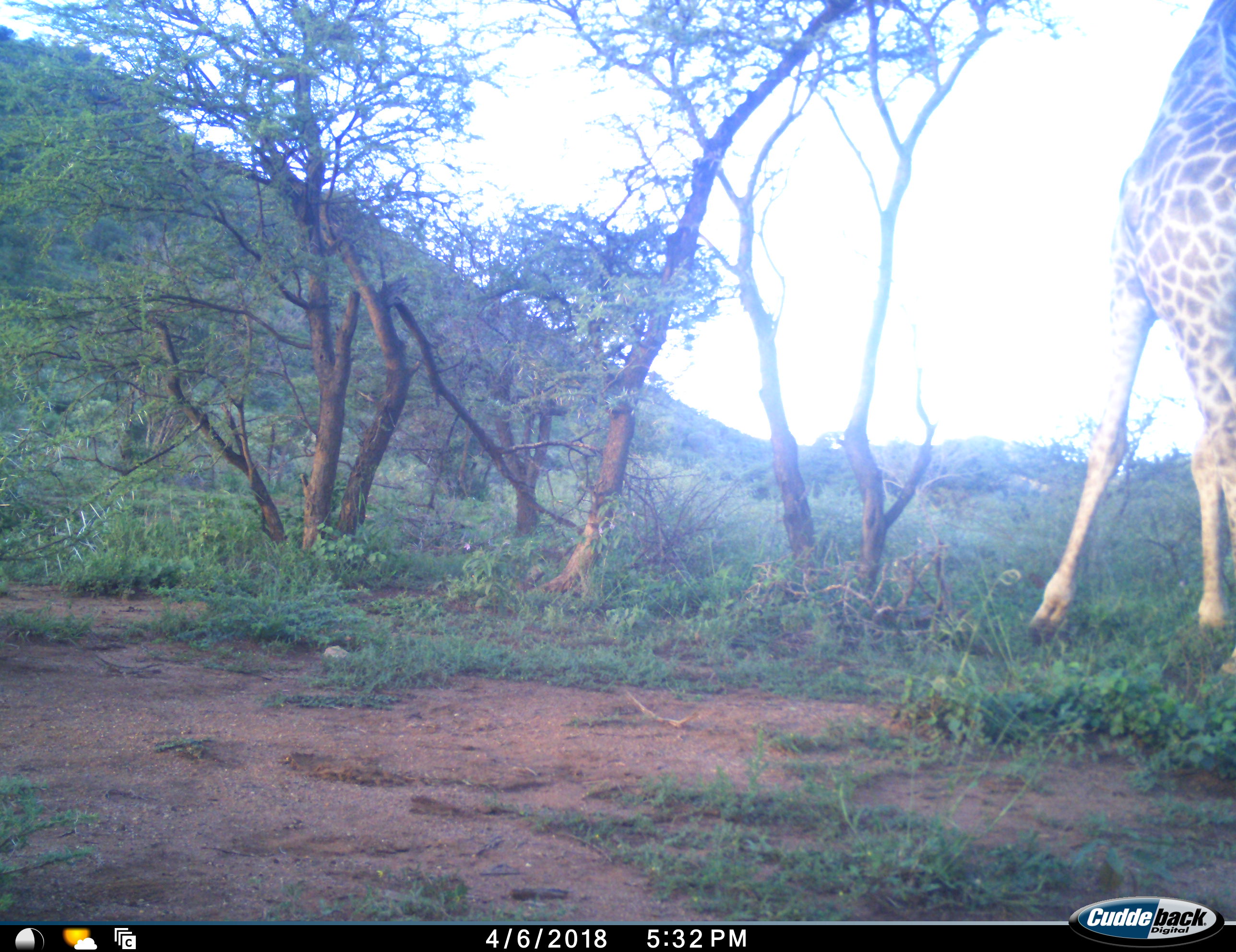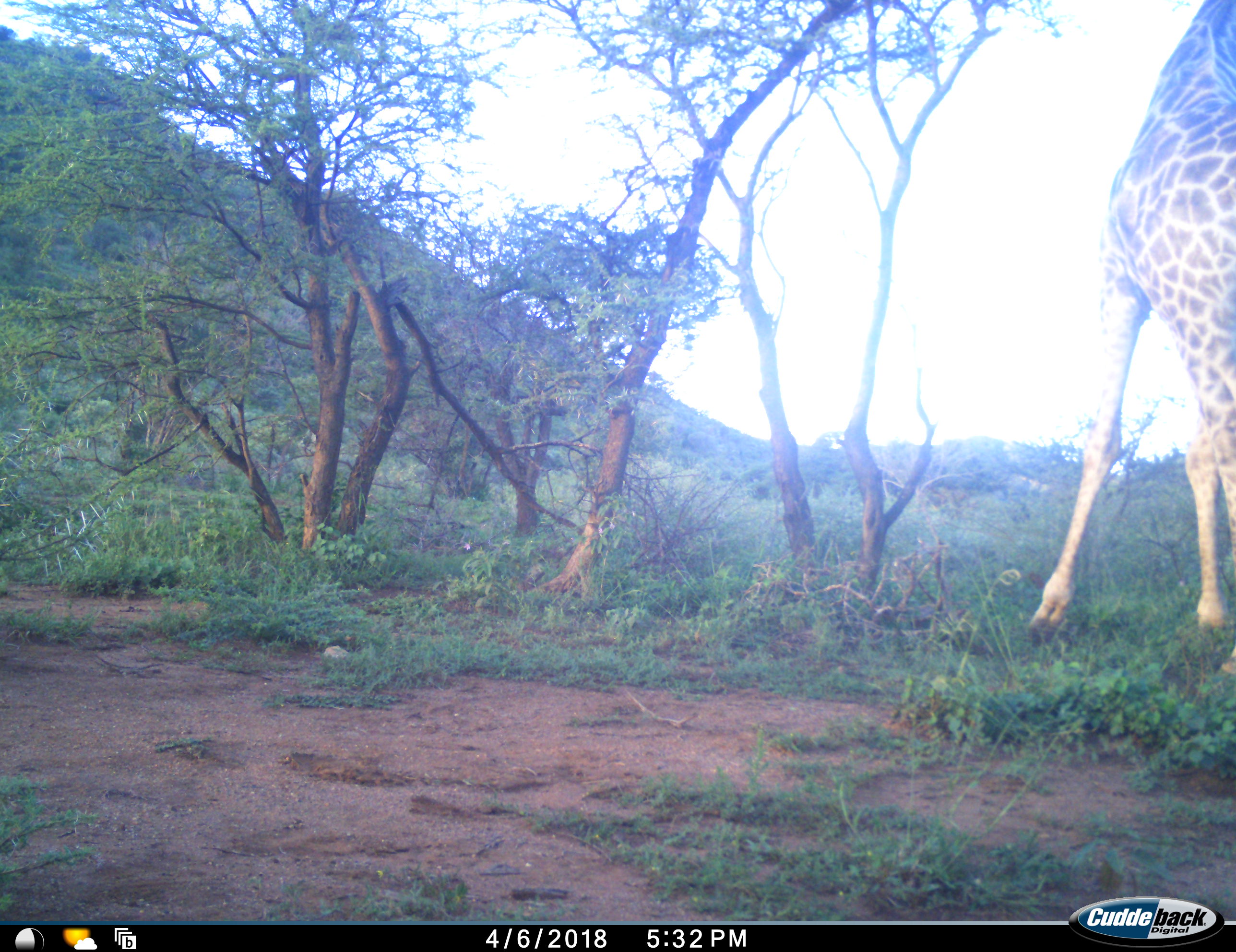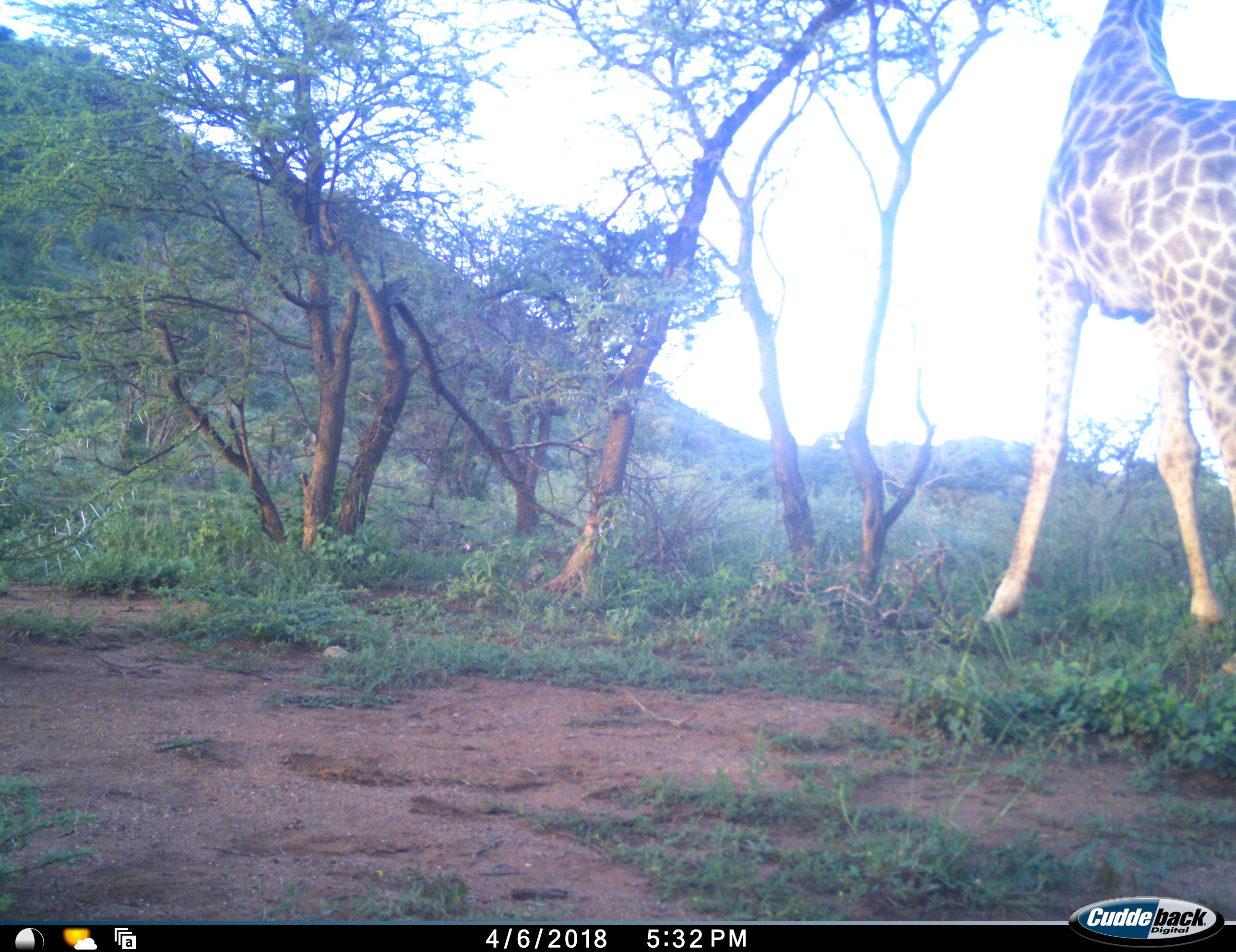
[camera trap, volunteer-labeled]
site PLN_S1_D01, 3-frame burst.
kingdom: Animalia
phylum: Chordata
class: Mammalia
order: Artiodactyla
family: Giraffidae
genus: Giraffa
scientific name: Giraffa camelopardalis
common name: giraffe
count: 1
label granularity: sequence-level